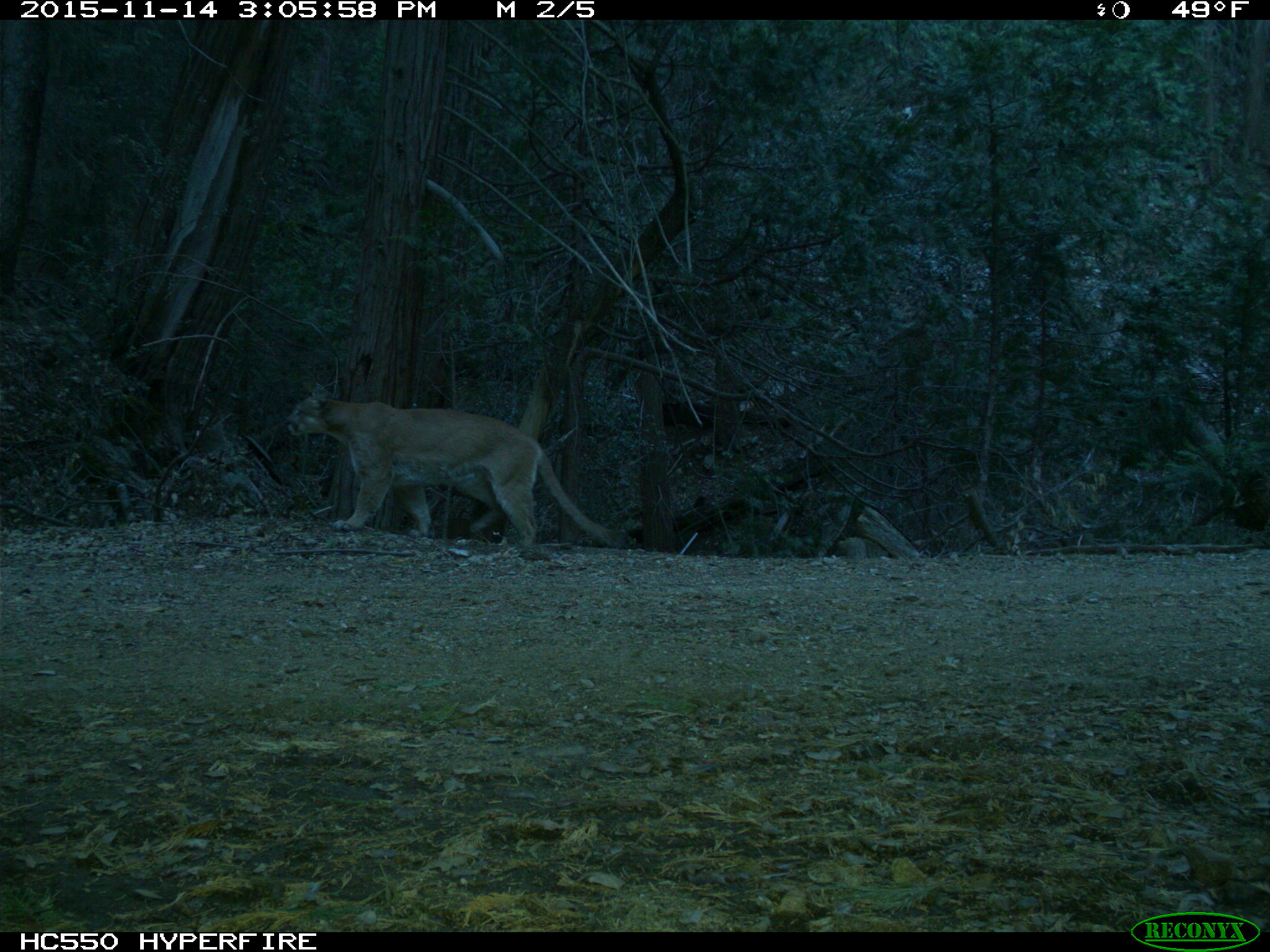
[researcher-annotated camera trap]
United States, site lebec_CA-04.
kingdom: Animalia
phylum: Chordata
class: Mammalia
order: Carnivora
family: Felidae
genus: Puma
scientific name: Puma concolor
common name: mountain lion